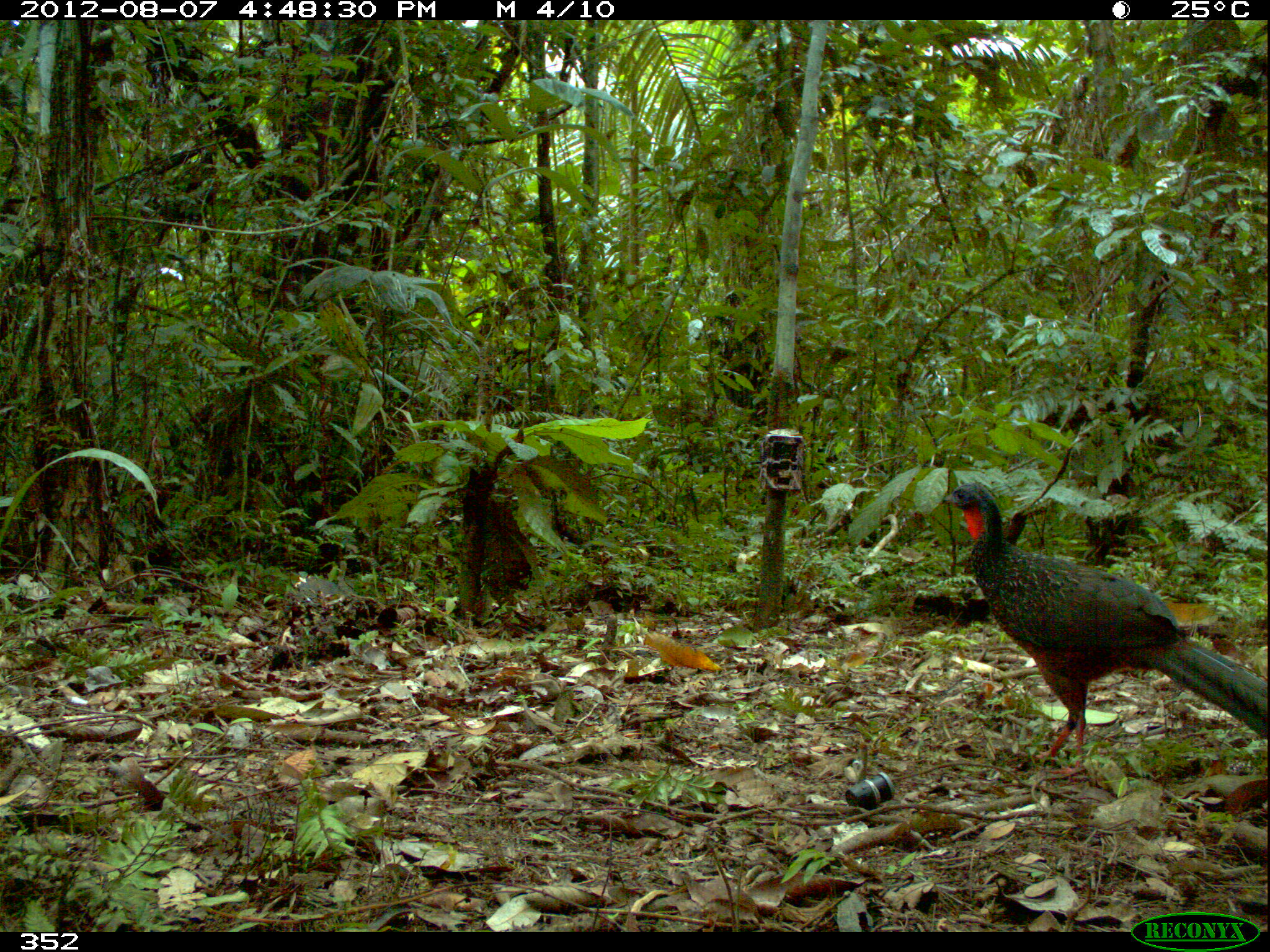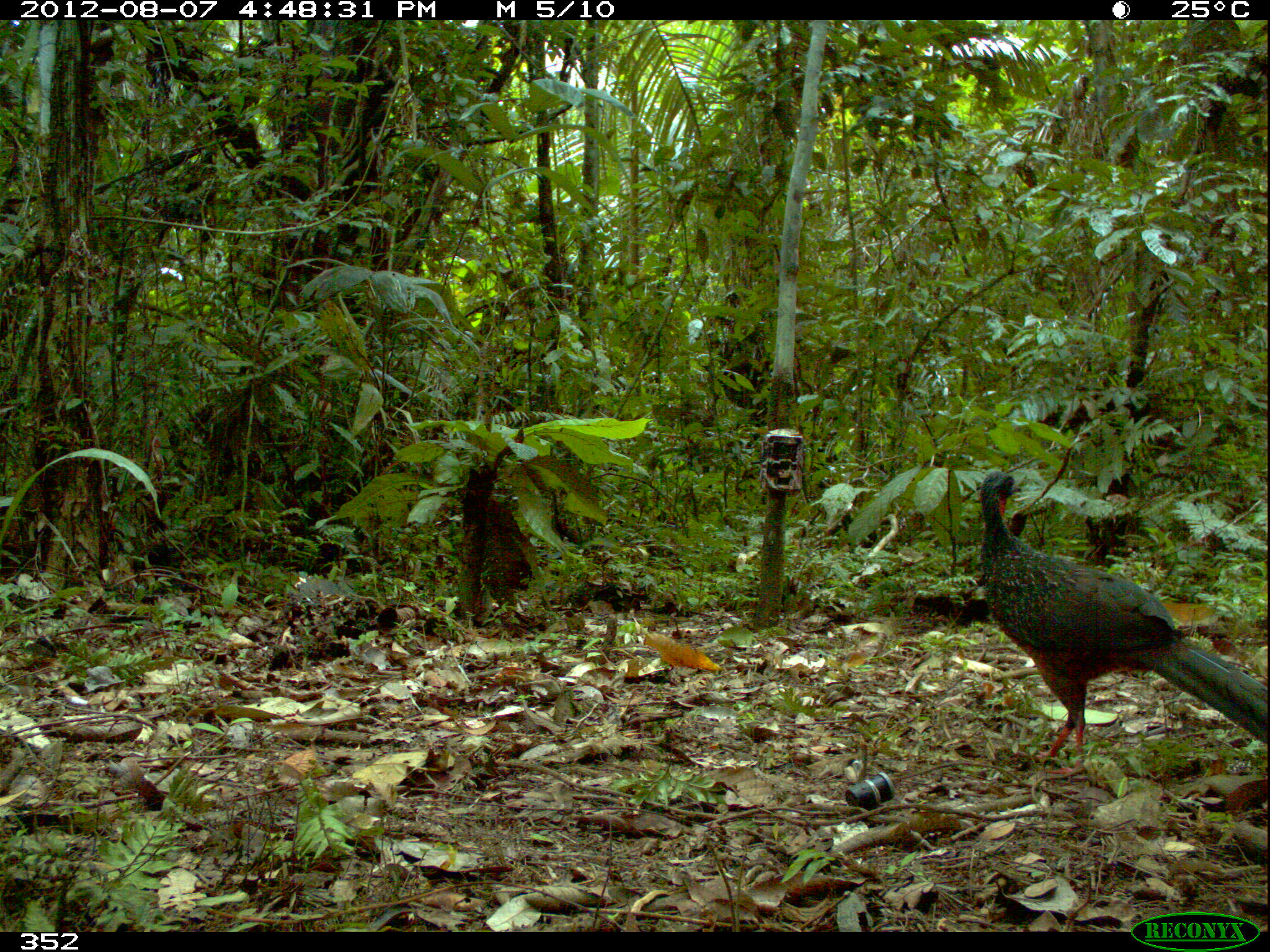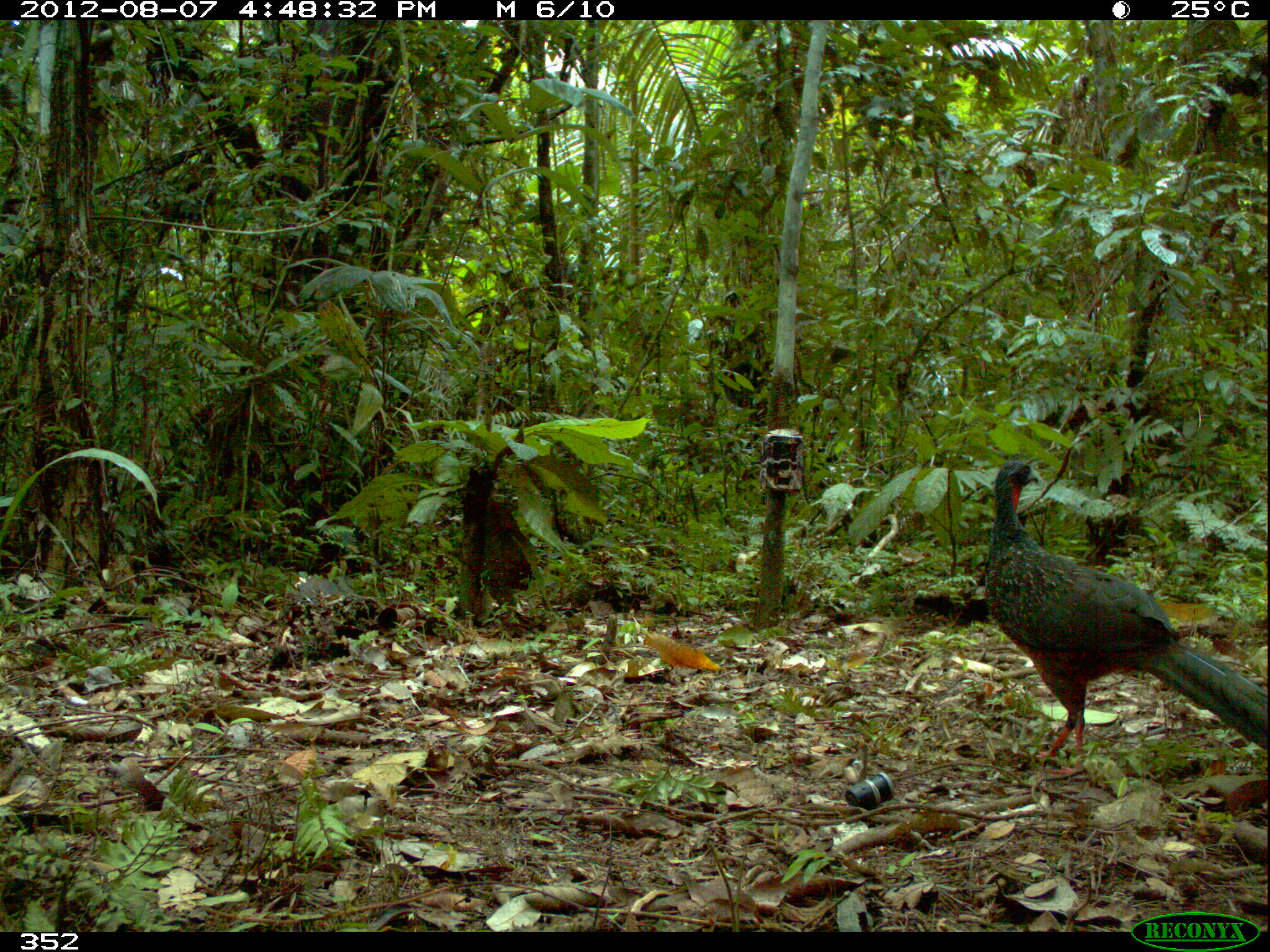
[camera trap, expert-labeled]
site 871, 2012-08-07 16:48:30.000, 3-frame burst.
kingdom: Animalia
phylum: Chordata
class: Aves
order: Galliformes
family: Cracidae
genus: Penelope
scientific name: Penelope jacquacu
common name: spix's guan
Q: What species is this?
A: Penelope jacquacu (spix's guan).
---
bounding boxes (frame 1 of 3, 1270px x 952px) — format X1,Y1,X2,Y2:
penelope jacquacu: 938,482,1267,764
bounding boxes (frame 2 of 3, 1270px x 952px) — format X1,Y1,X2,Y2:
penelope jacquacu: 980,470,1268,778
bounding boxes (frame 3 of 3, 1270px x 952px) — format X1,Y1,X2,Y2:
penelope jacquacu: 985,461,1267,774